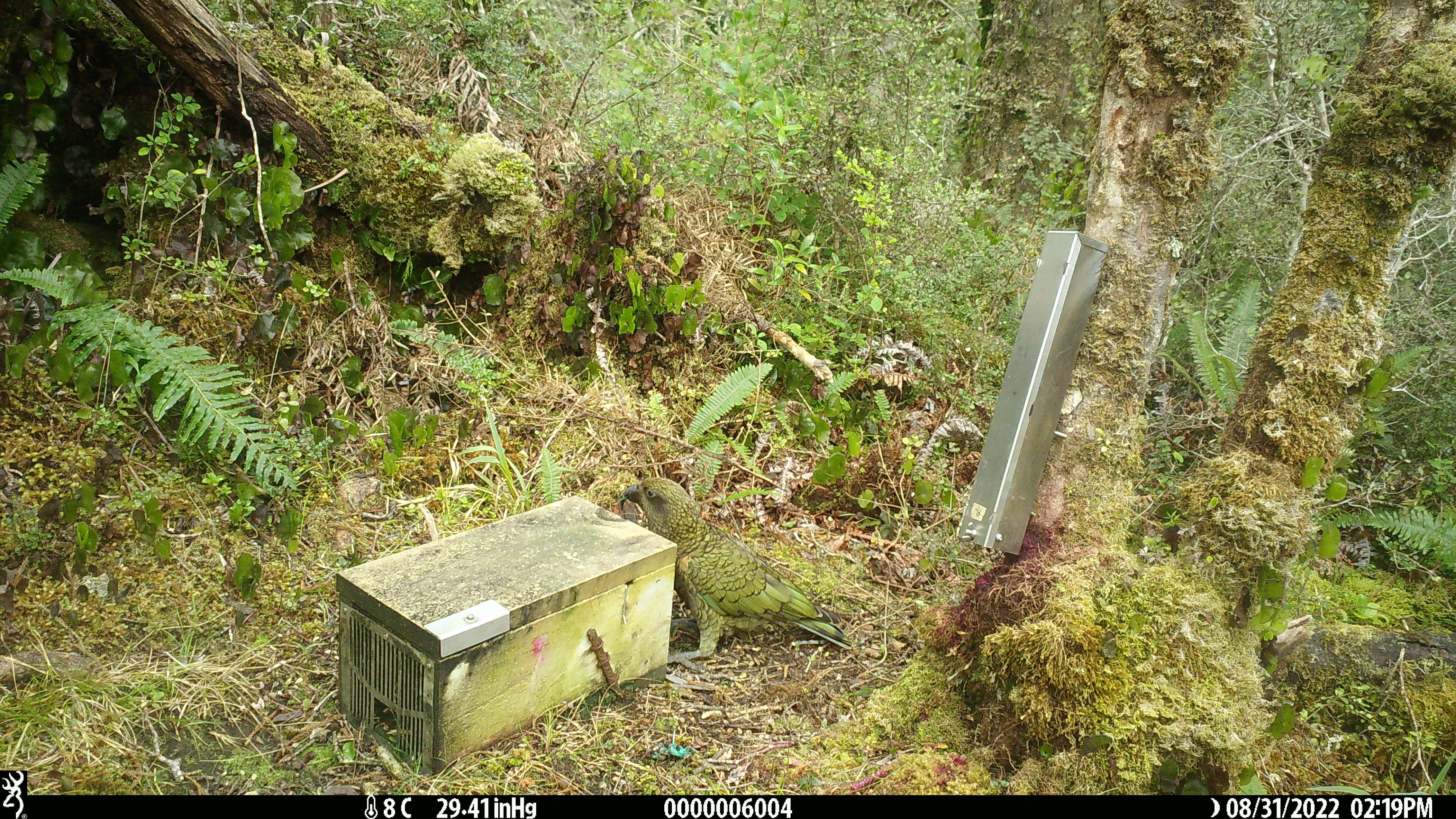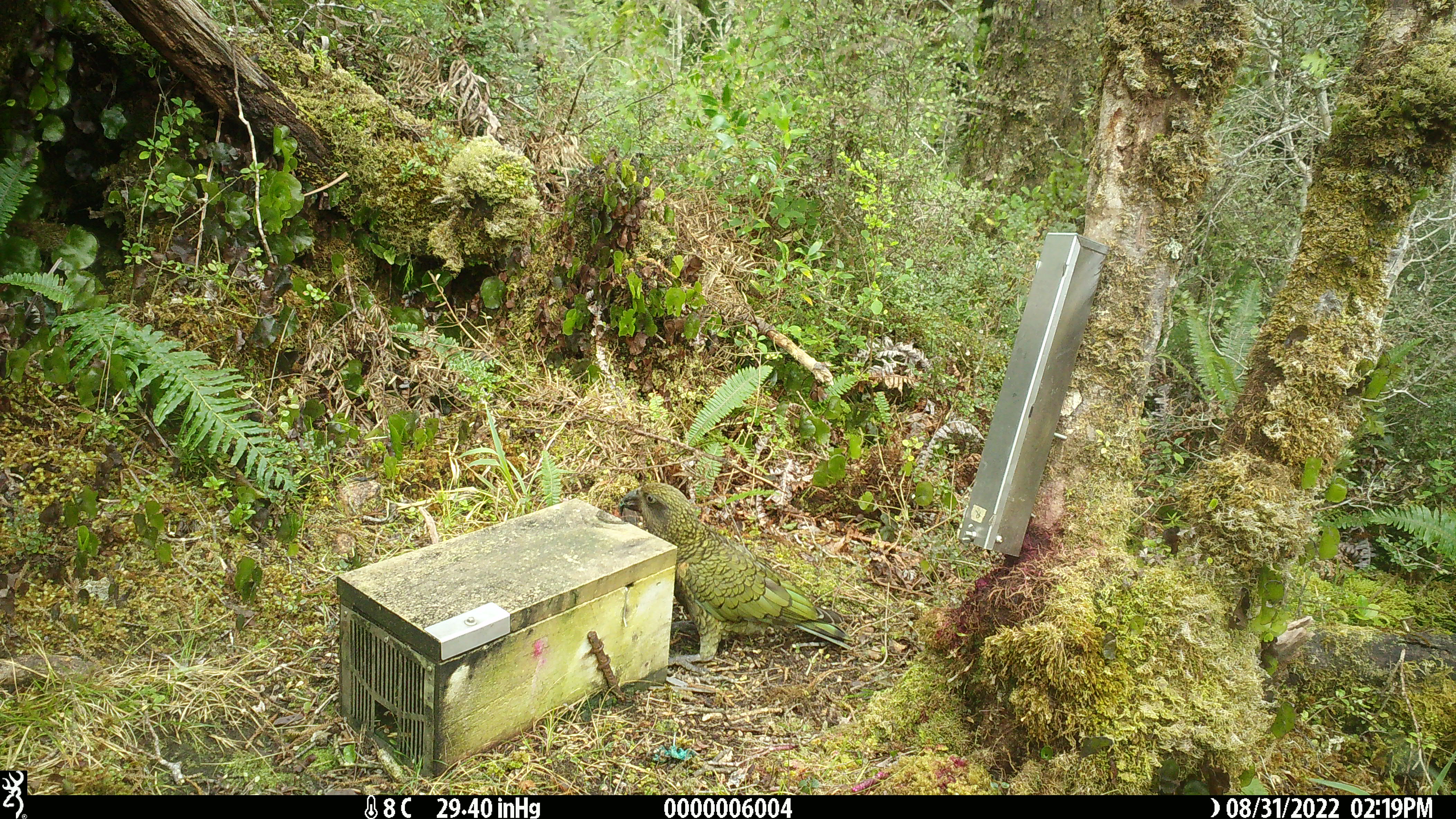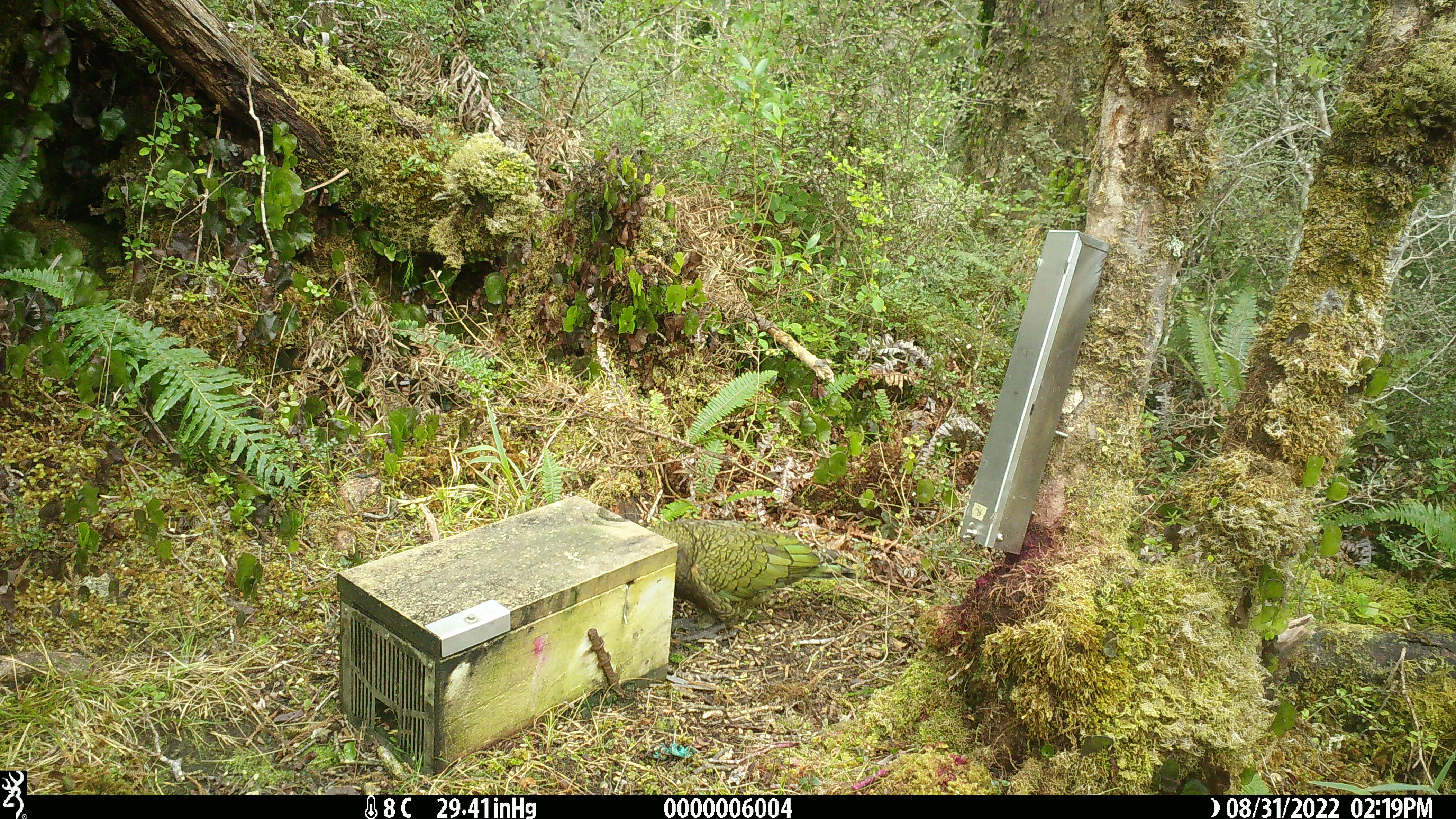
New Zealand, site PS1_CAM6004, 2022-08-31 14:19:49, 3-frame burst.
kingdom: Animalia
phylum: Chordata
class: Aves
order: Psittaciformes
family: Strigopidae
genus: Nestor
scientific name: Nestor notabilis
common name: kea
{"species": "kea (Nestor notabilis)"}